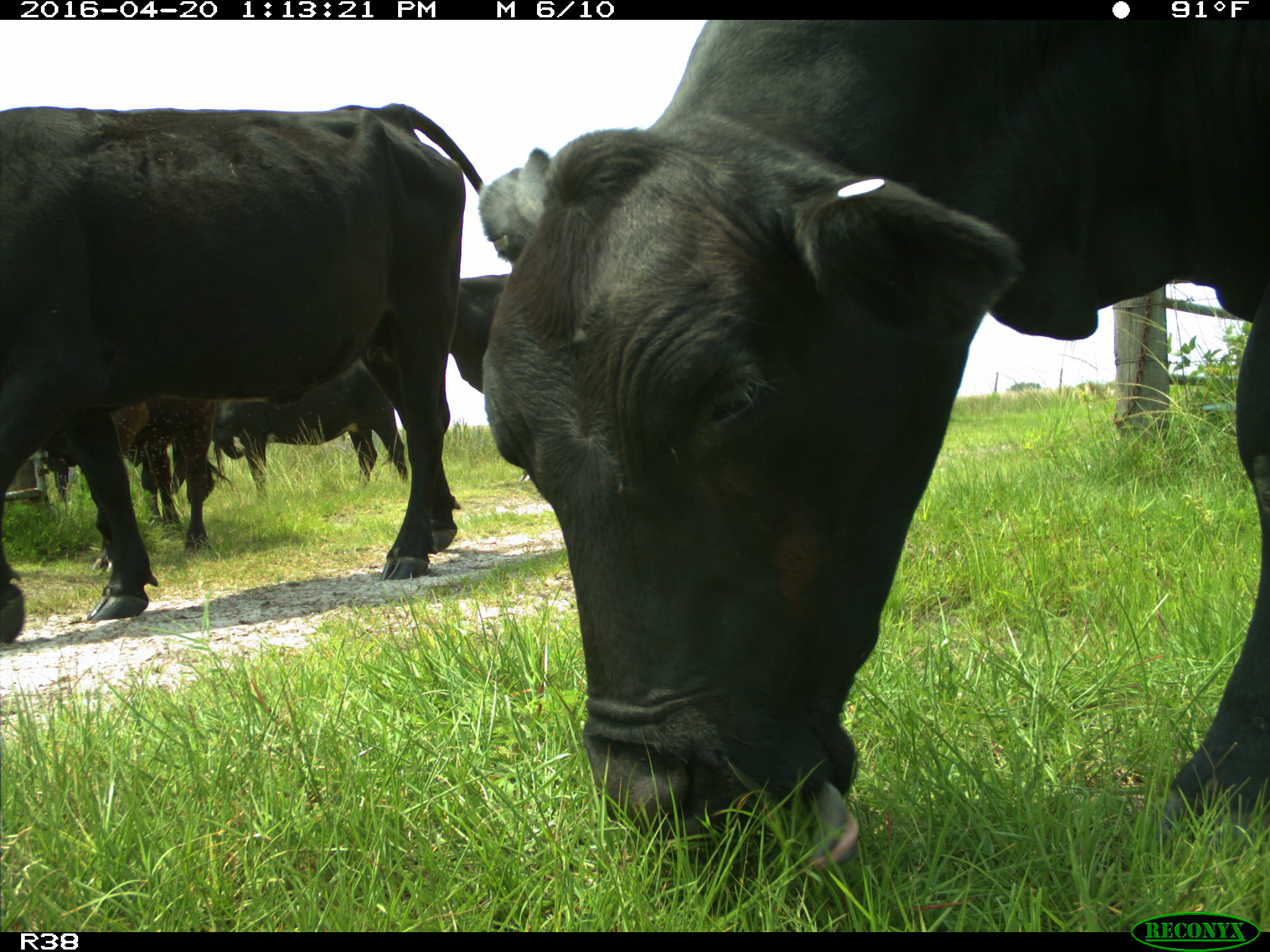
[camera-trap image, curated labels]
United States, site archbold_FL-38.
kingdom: Animalia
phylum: Chordata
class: Mammalia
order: Artiodactyla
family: Bovidae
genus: Bos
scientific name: Bos taurus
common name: domestic cow